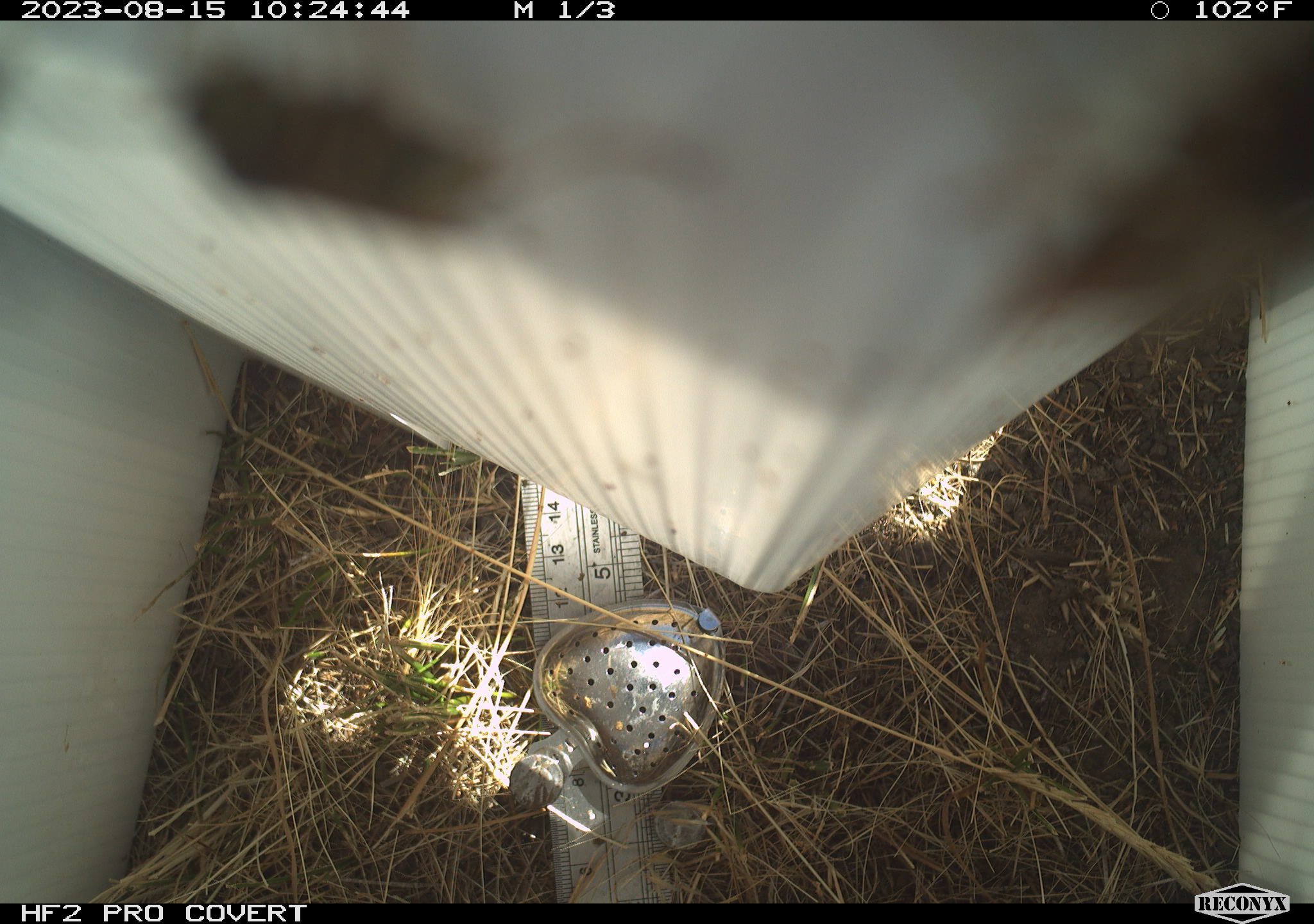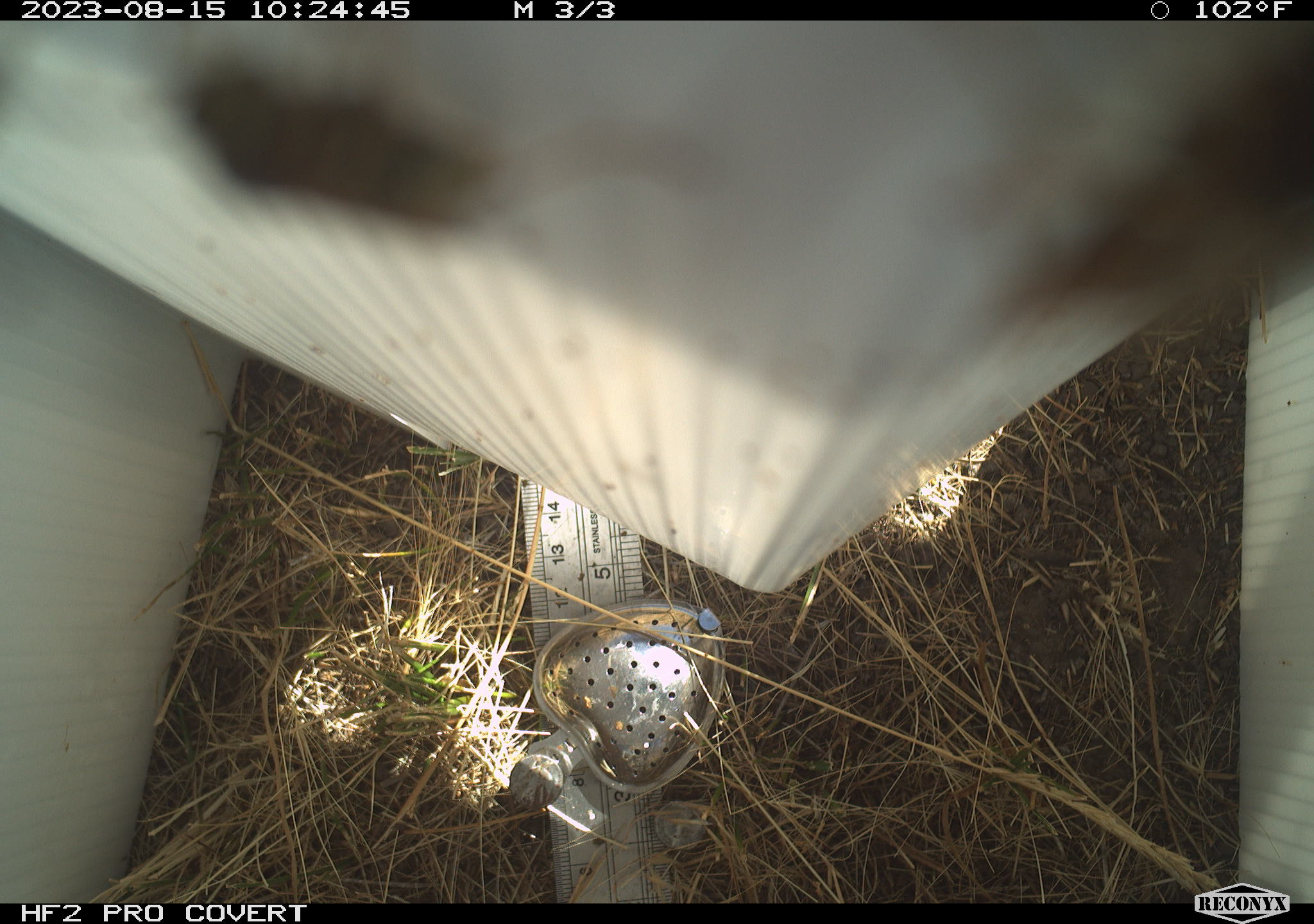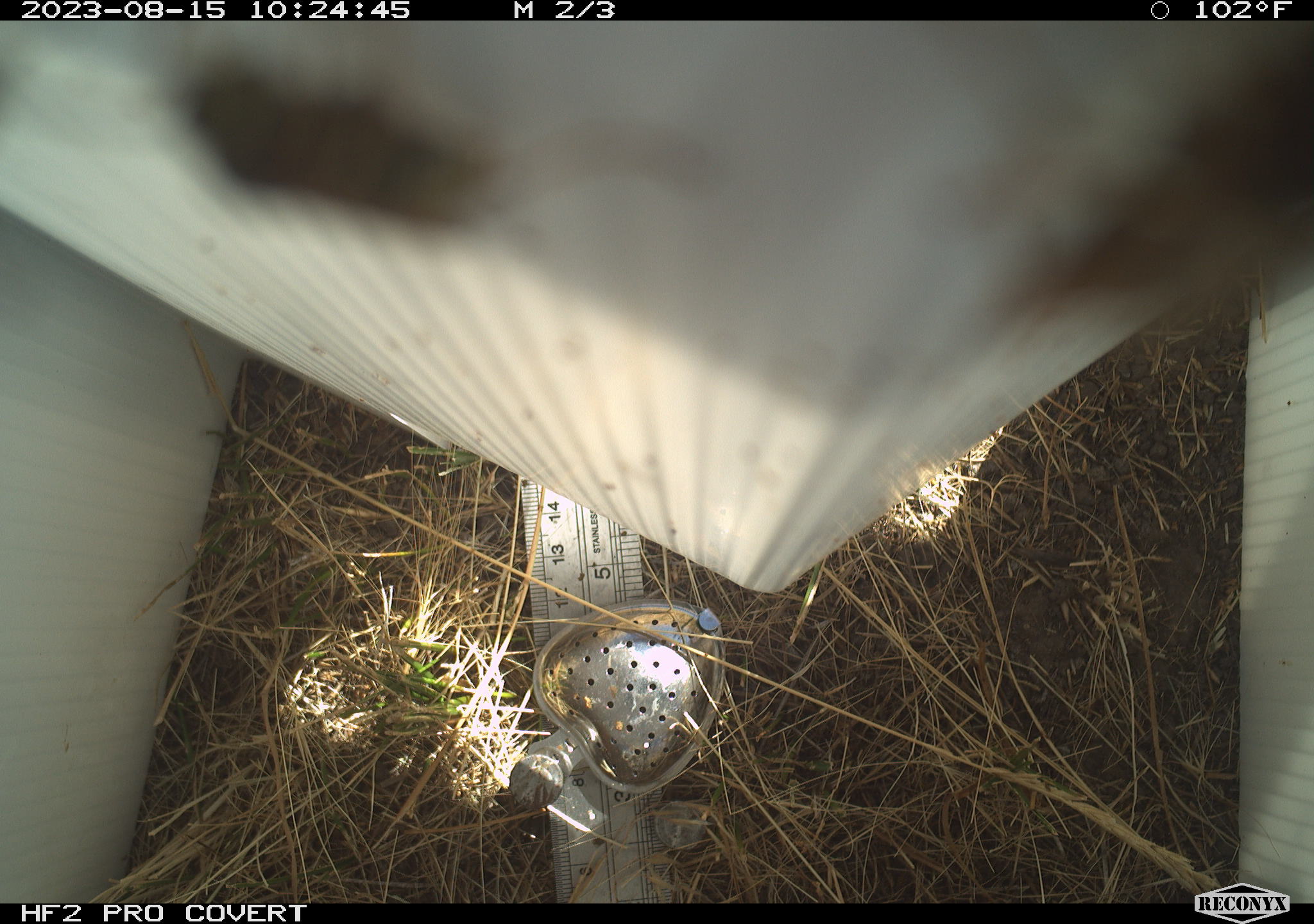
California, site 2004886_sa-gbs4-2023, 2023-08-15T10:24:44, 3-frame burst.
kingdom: Animalia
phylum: Arthropoda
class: Insecta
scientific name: Insecta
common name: insect